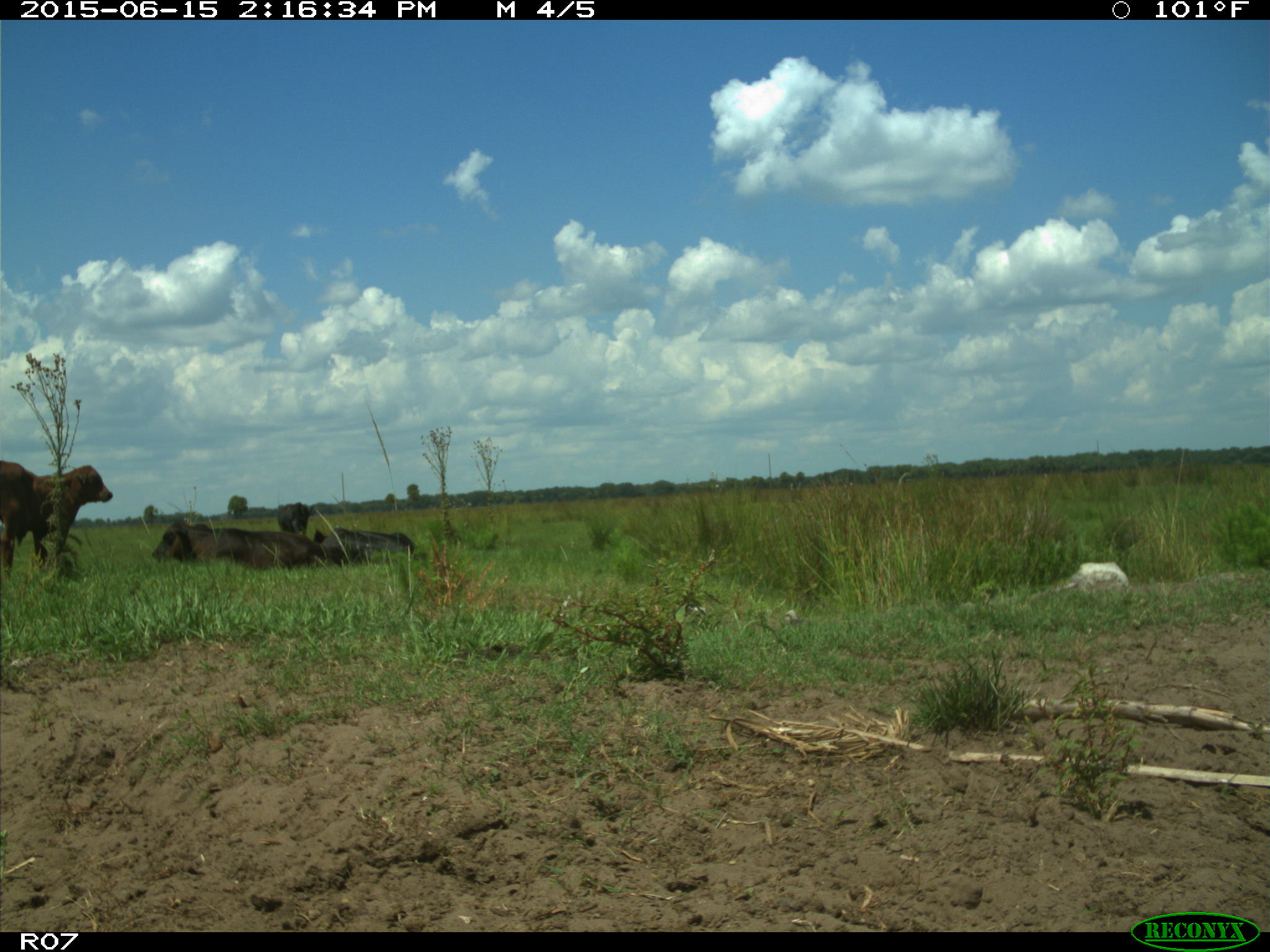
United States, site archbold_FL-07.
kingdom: Animalia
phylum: Chordata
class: Mammalia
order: Artiodactyla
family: Bovidae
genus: Bos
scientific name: Bos taurus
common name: domestic cow